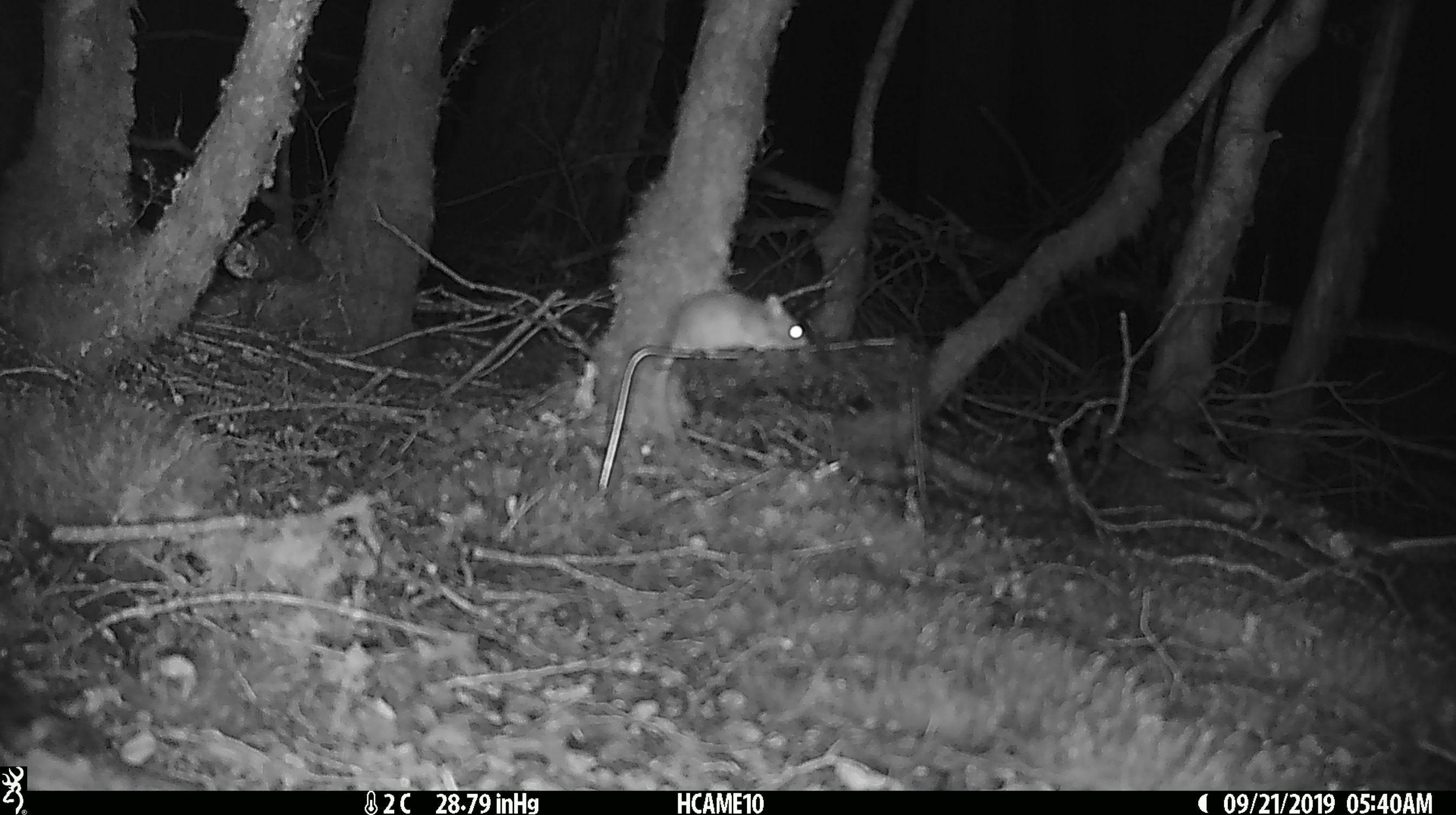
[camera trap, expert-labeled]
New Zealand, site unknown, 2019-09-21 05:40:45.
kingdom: Animalia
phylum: Chordata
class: Mammalia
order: Rodentia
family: Muridae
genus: Mus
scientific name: Mus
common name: mouse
Mouse (Mus).